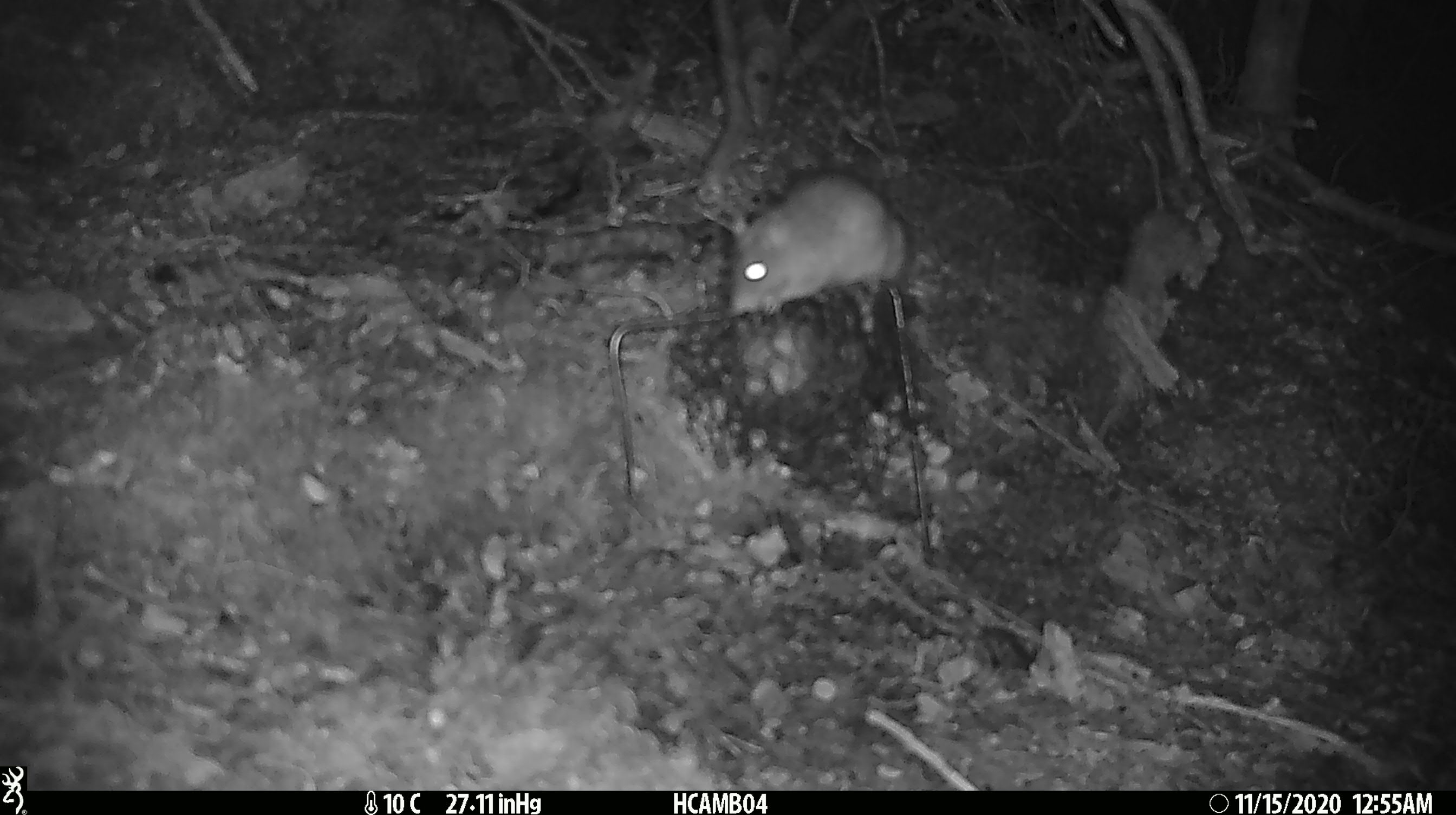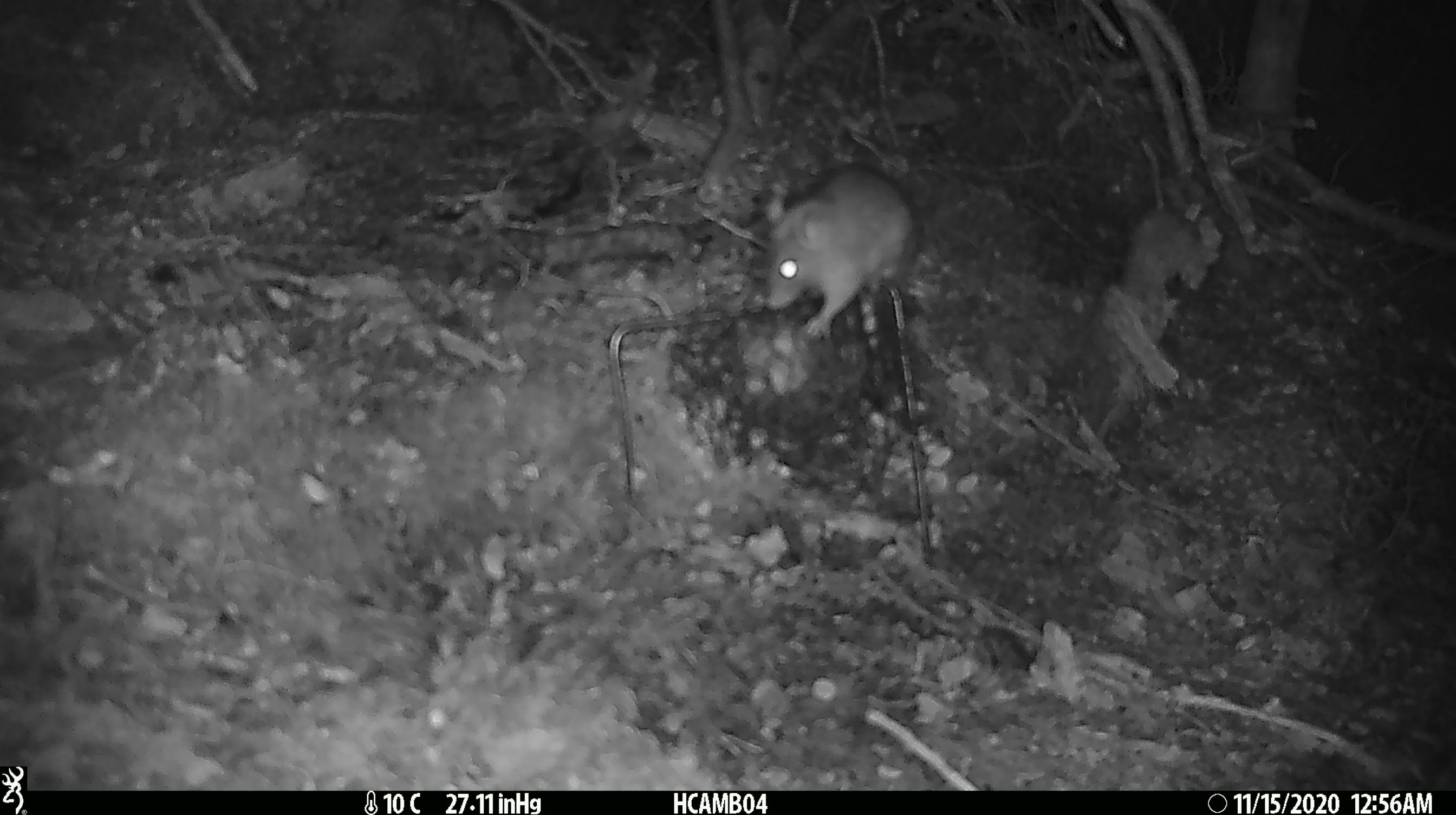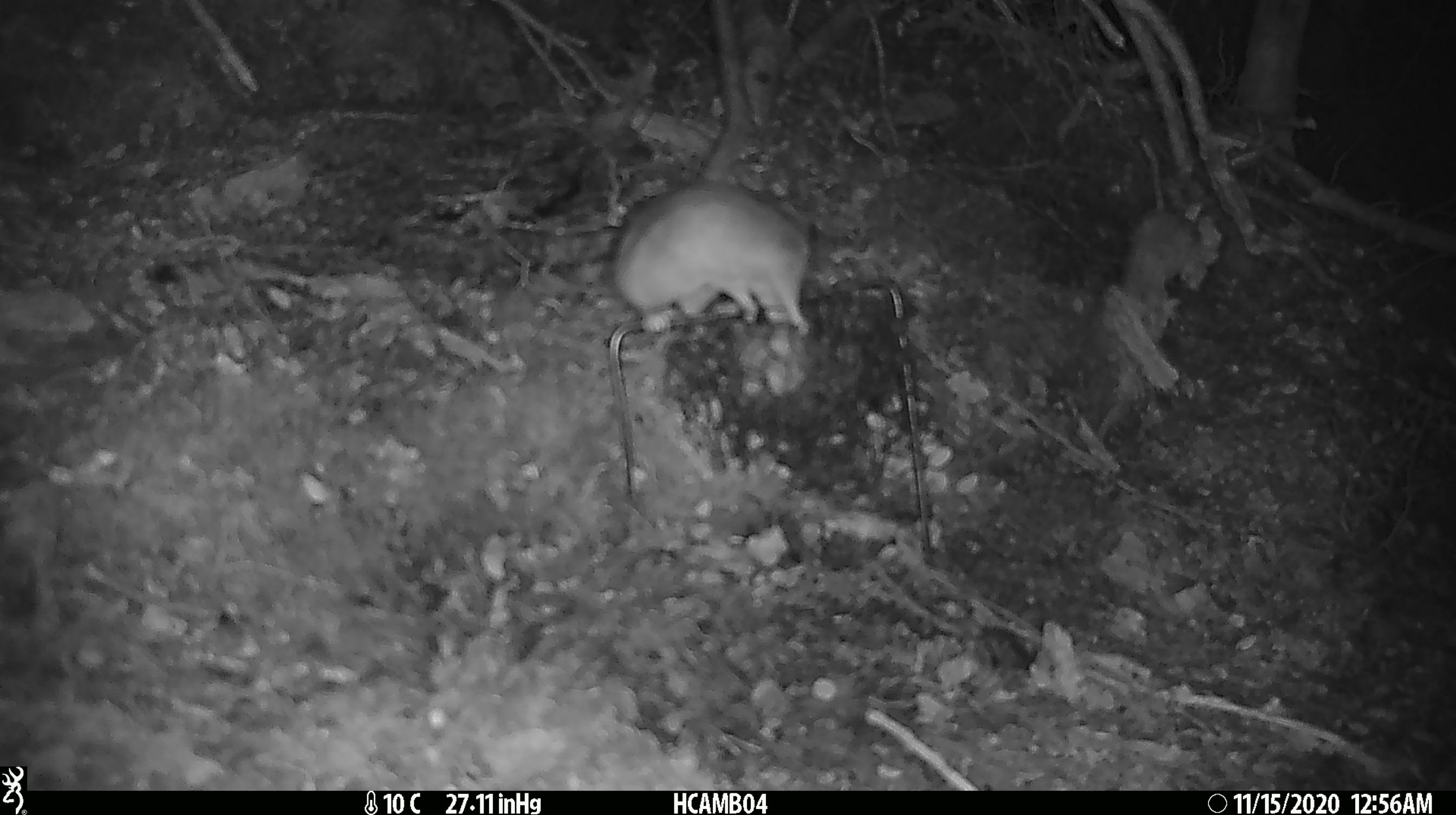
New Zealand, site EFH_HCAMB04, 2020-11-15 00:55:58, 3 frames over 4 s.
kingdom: Animalia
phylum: Chordata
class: Mammalia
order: Rodentia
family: Muridae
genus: Rattus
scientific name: Rattus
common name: rat